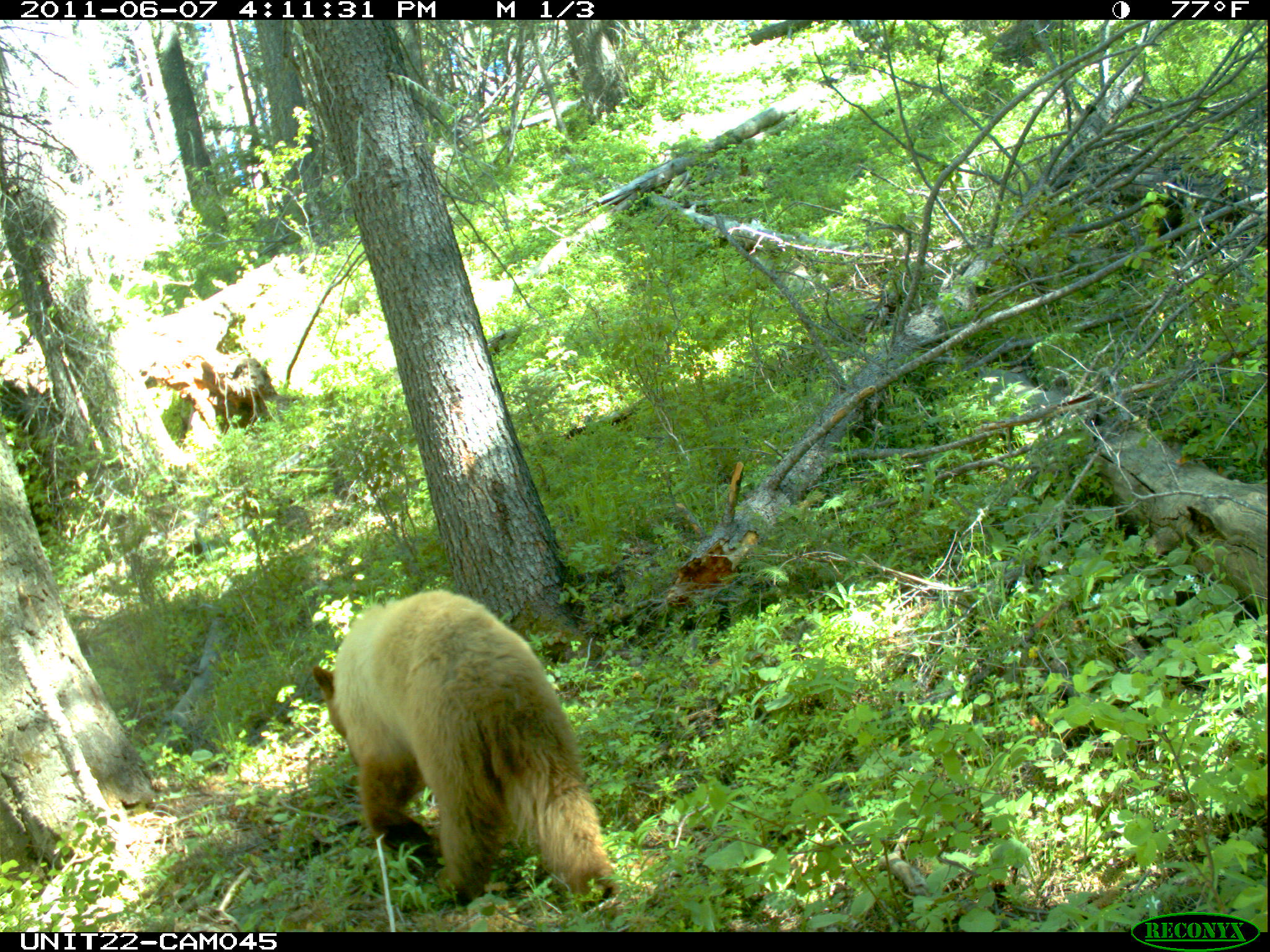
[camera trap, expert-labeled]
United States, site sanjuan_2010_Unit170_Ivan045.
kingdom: Animalia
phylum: Chordata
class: Mammalia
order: Carnivora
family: Ursidae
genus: Ursus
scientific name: Ursus americanus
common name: american black bear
Ursus americanus (american black bear).